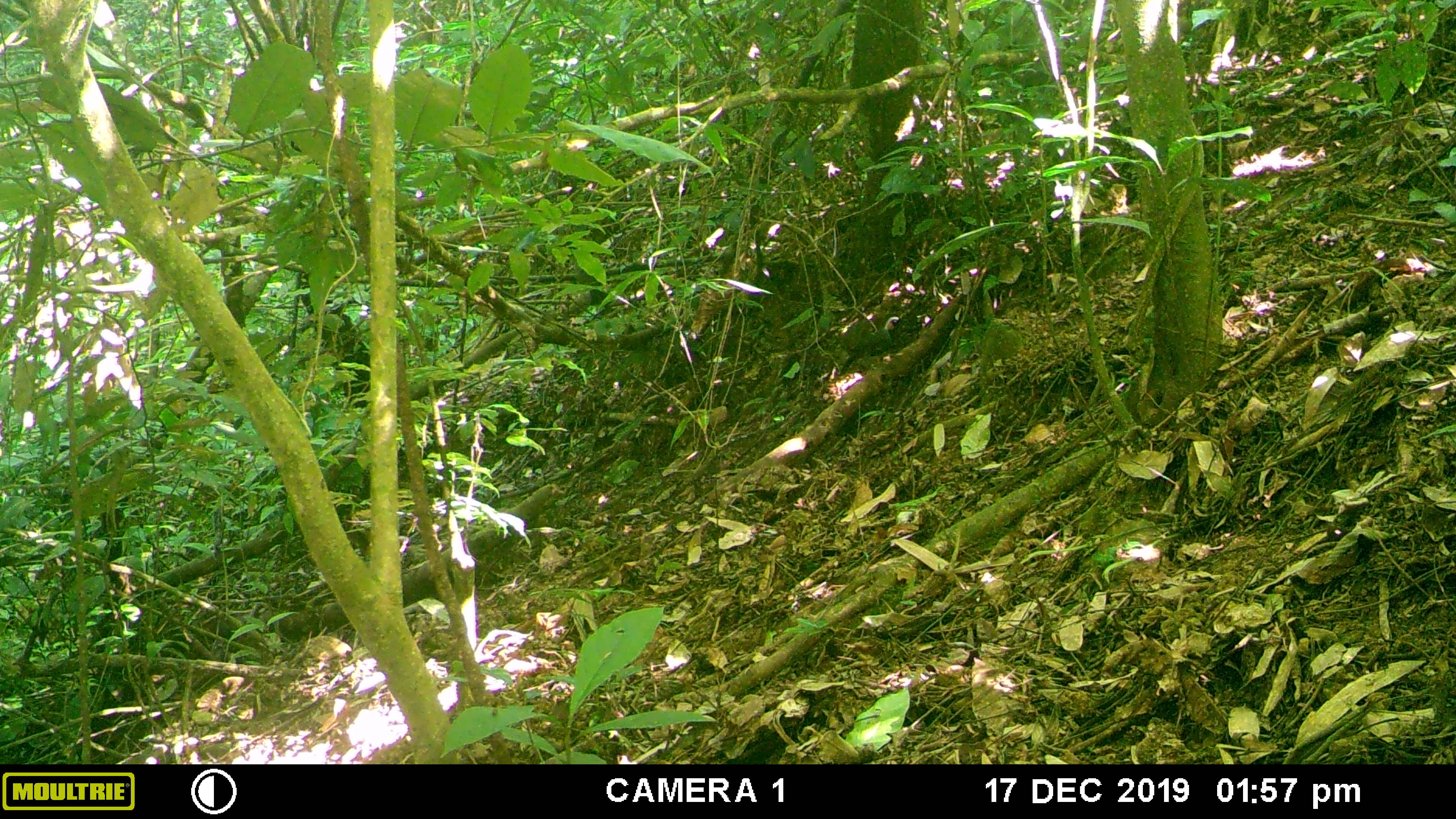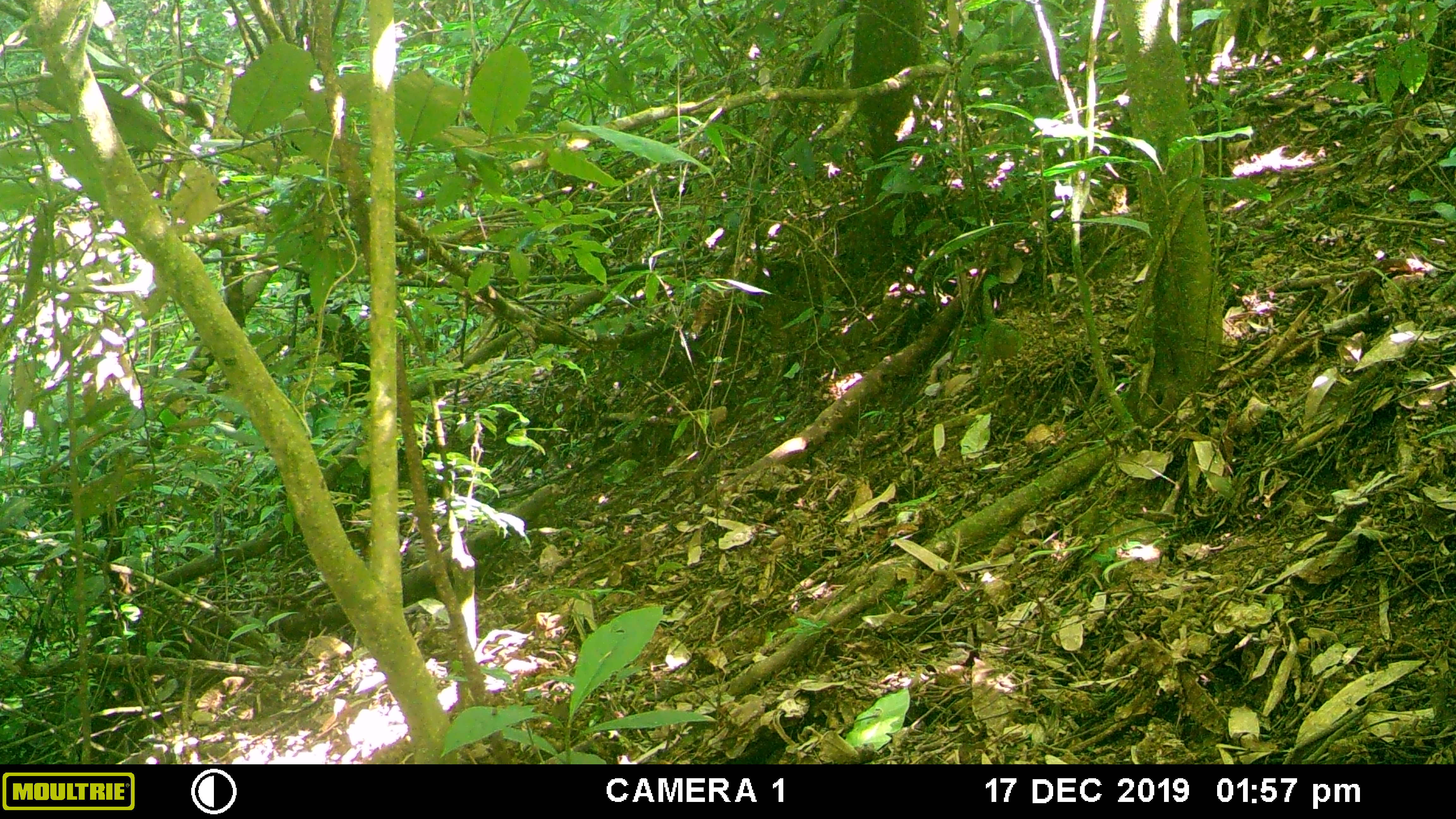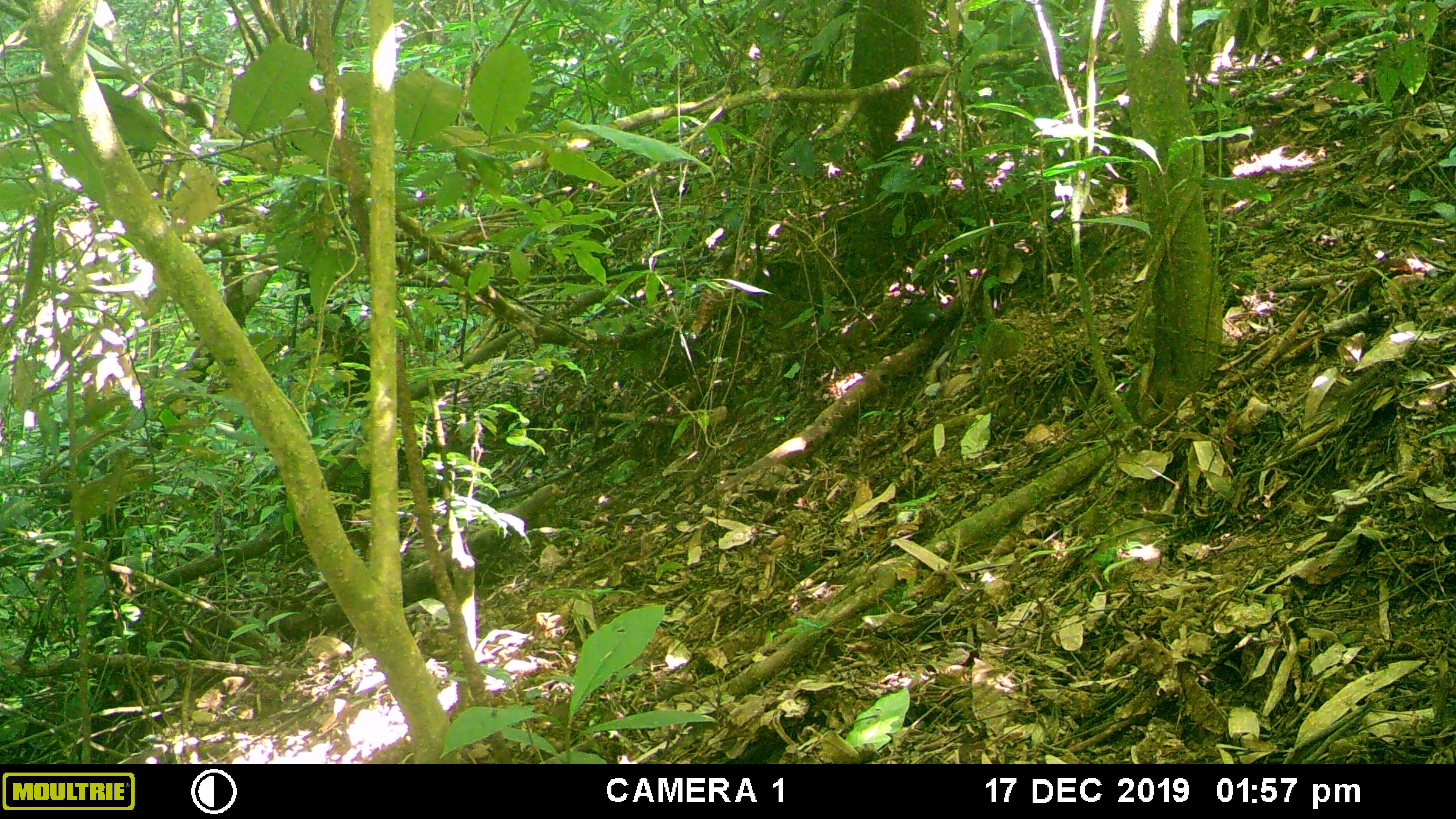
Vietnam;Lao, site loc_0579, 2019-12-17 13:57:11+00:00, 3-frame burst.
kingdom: Animalia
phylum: Chordata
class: Aves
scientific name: Aves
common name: bird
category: unidentified bird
Unidentified bird (bird) (Aves). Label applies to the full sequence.